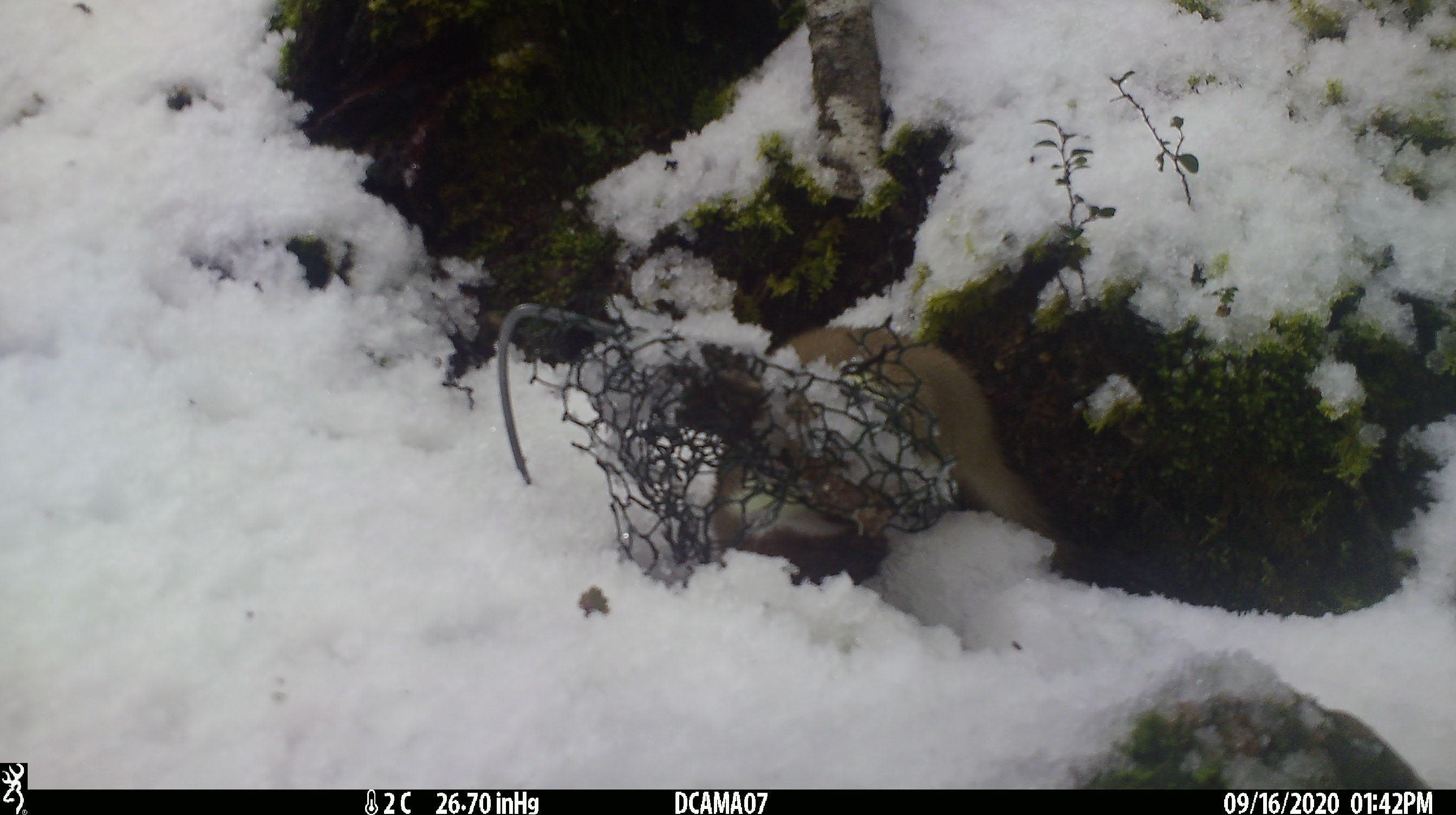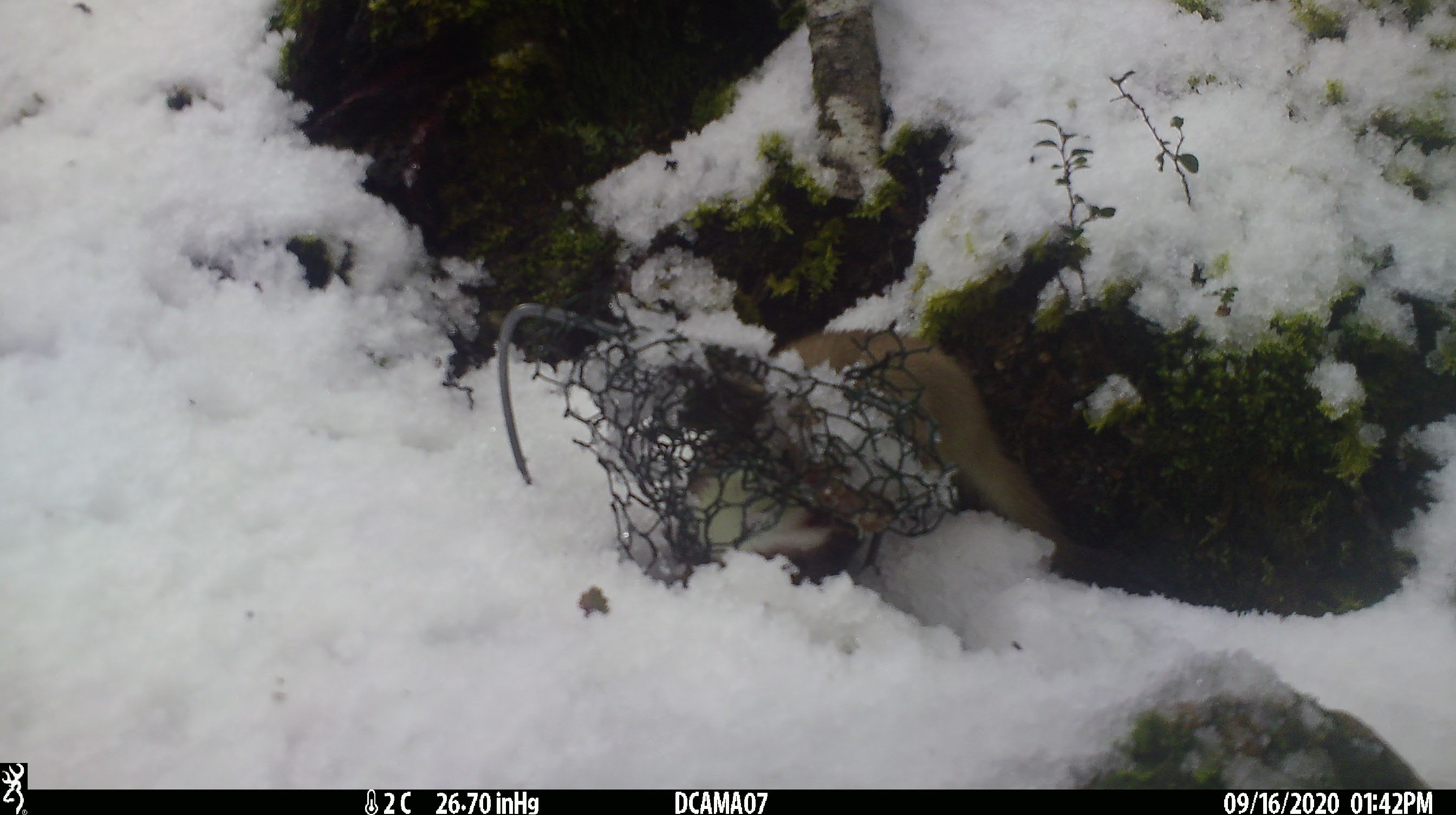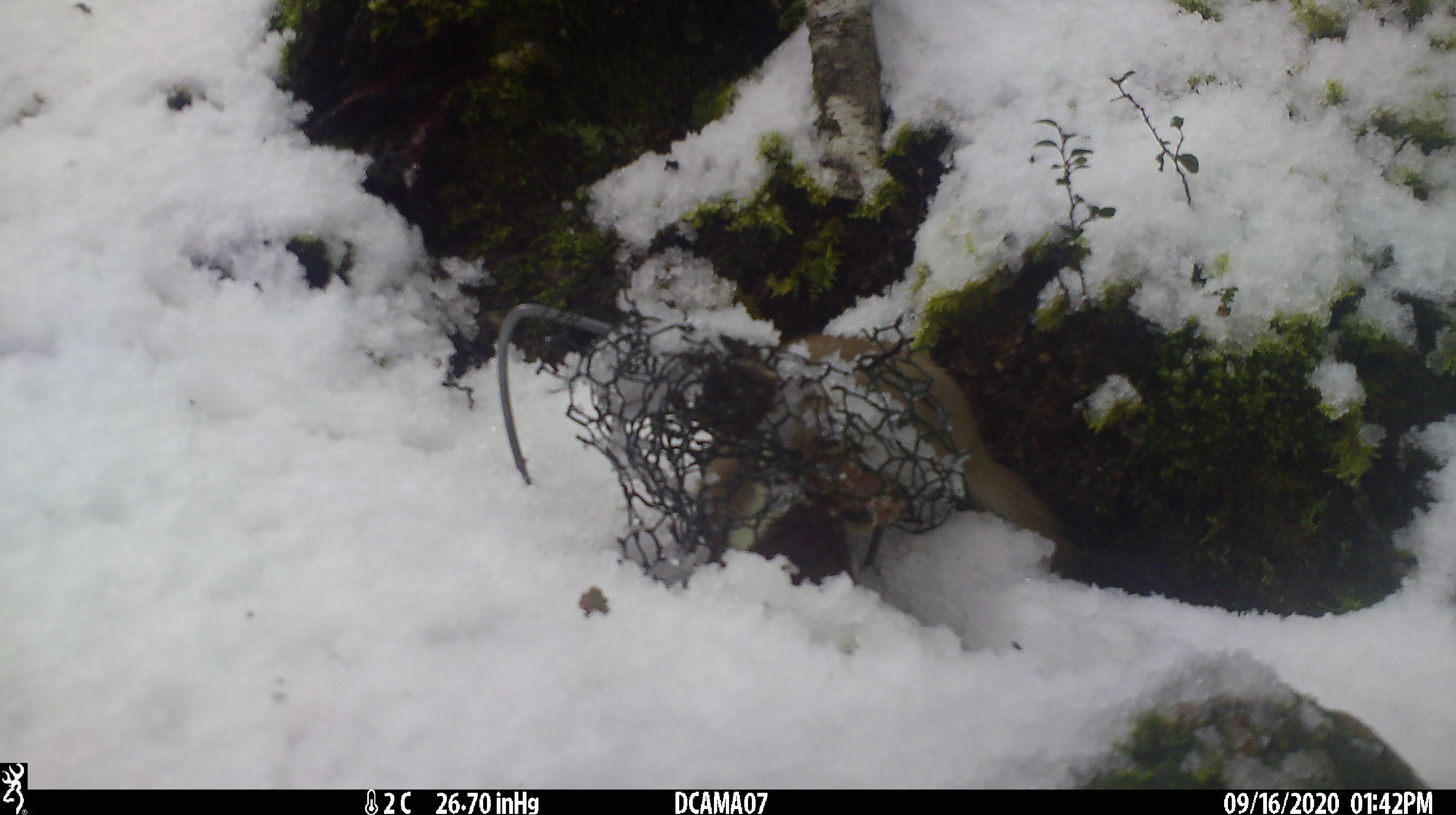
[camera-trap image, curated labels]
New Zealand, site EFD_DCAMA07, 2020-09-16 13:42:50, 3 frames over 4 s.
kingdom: Animalia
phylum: Chordata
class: Mammalia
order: Carnivora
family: Mustelidae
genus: Mustela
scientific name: Mustela erminea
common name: stoat